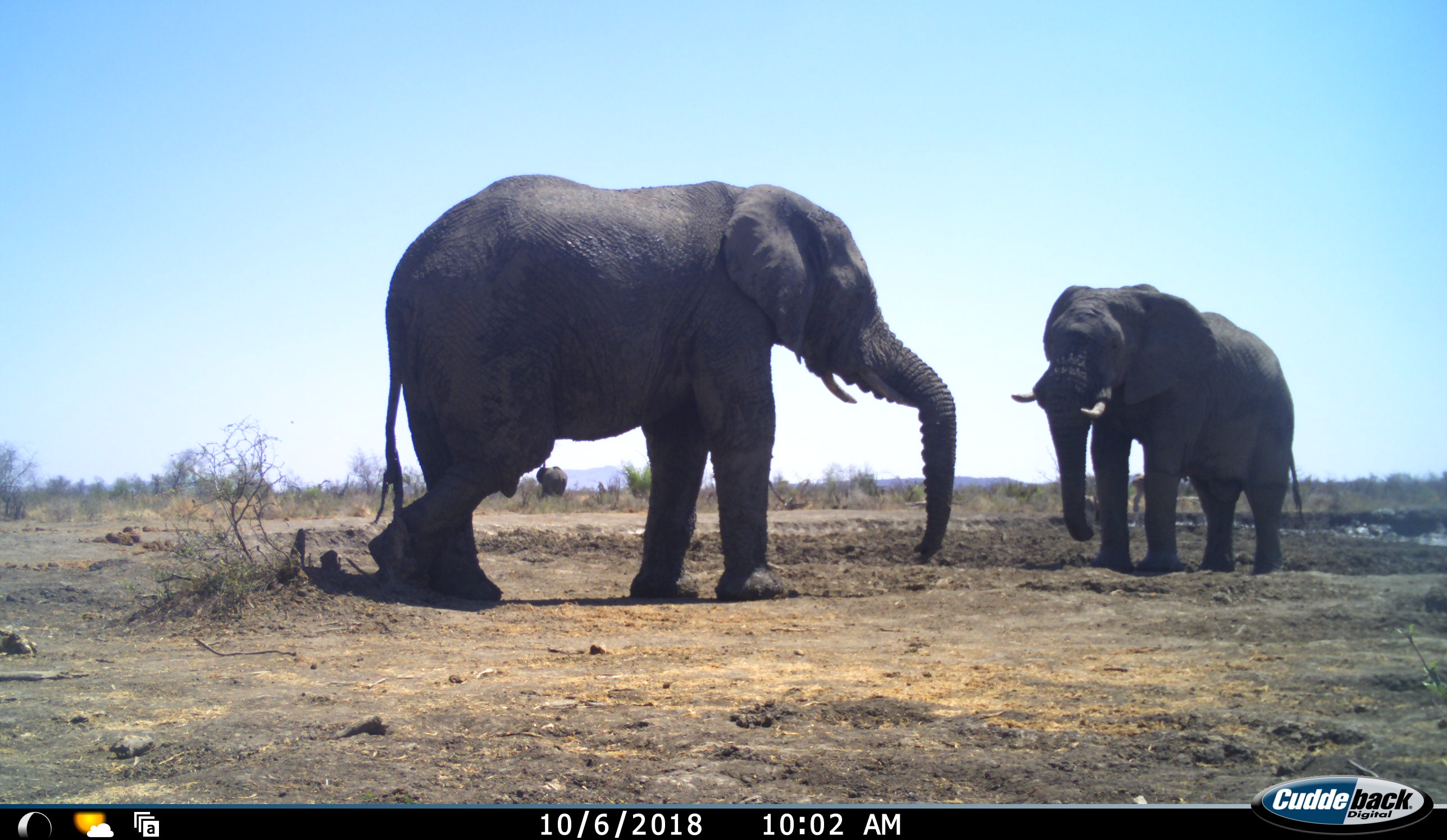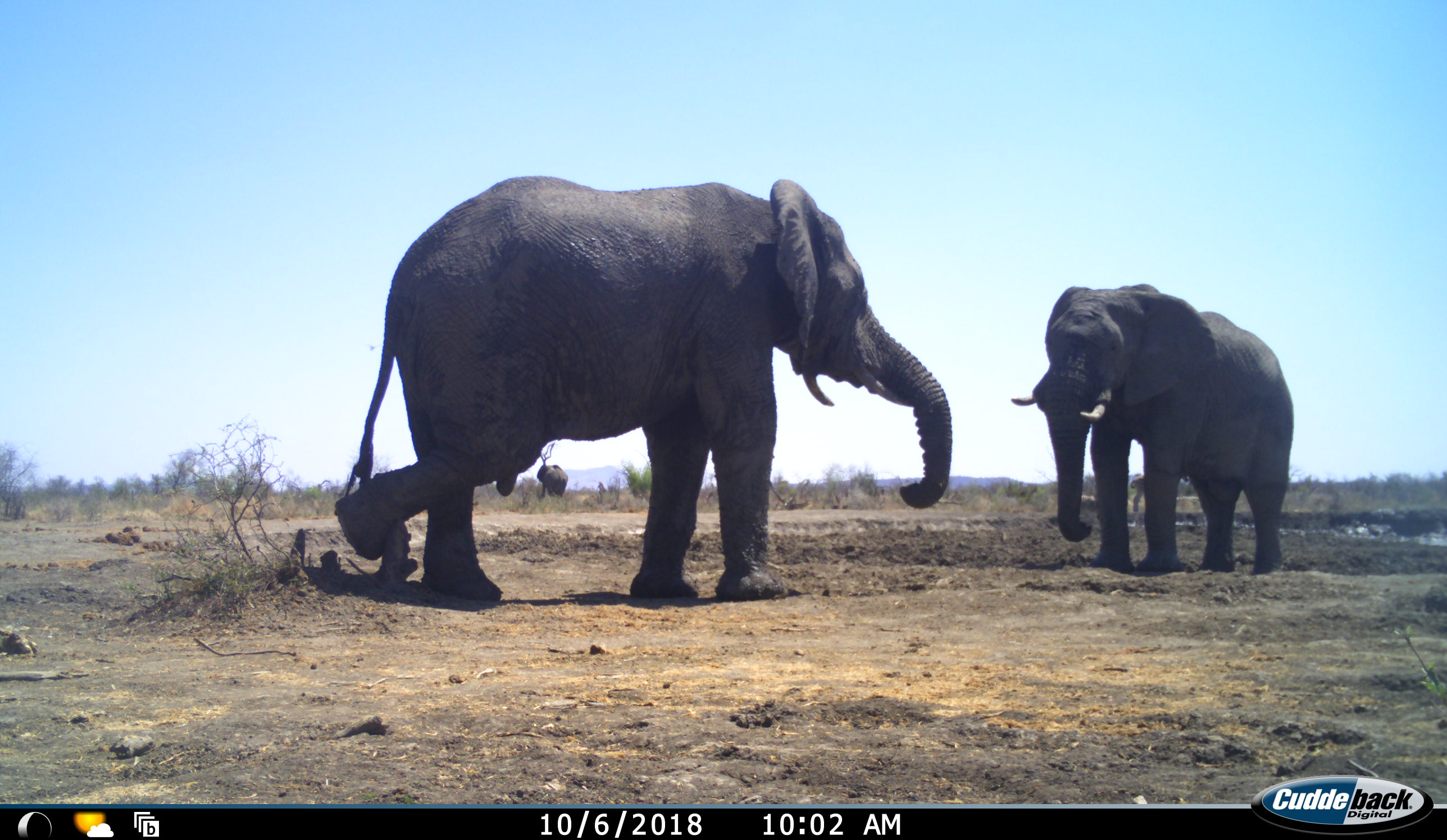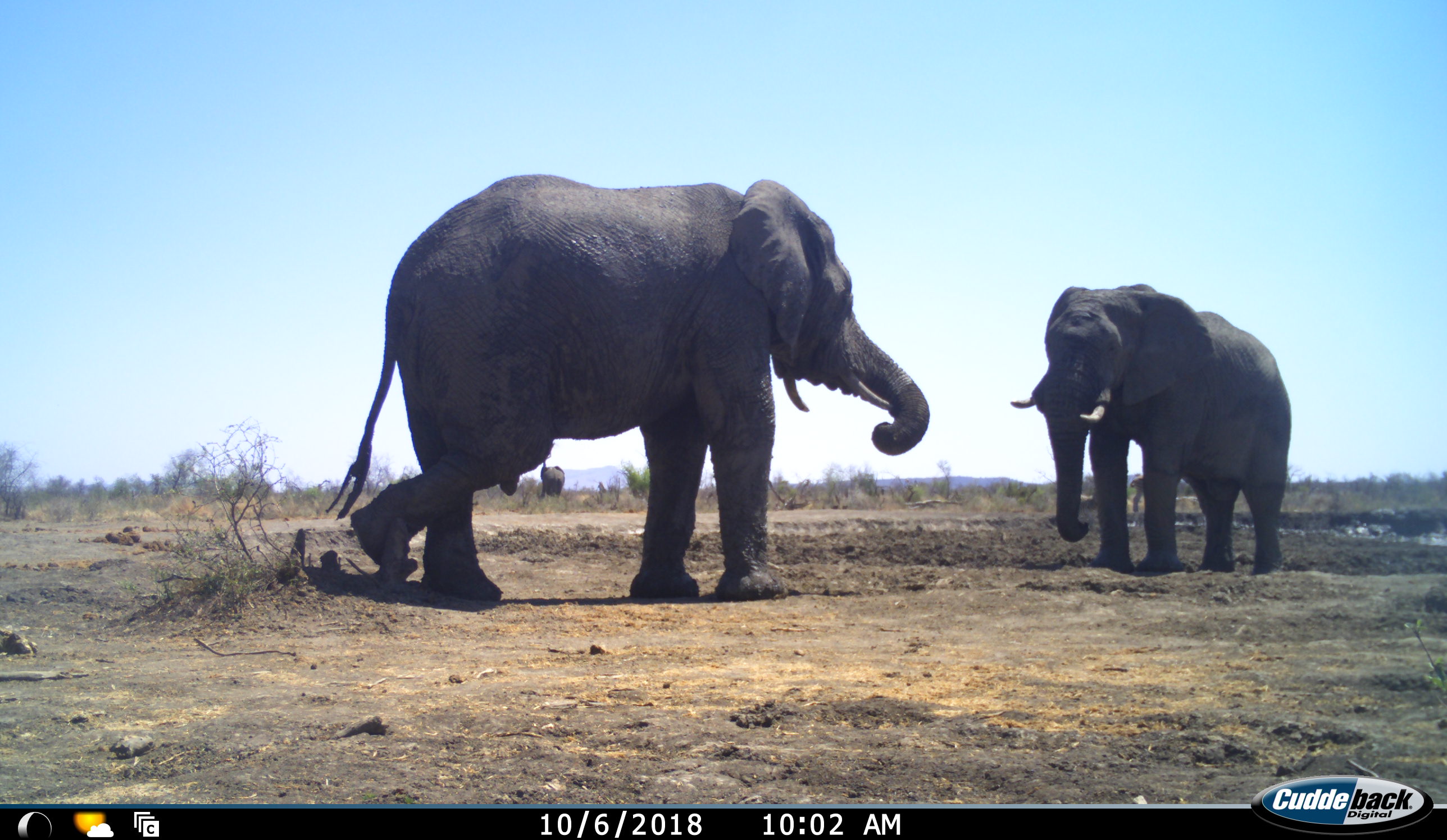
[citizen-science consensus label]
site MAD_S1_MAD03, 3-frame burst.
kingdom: Animalia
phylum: Chordata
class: Mammalia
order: Proboscidea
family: Elephantidae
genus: Loxodonta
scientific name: Loxodonta africana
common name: african bush elephant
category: elephant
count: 3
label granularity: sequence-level